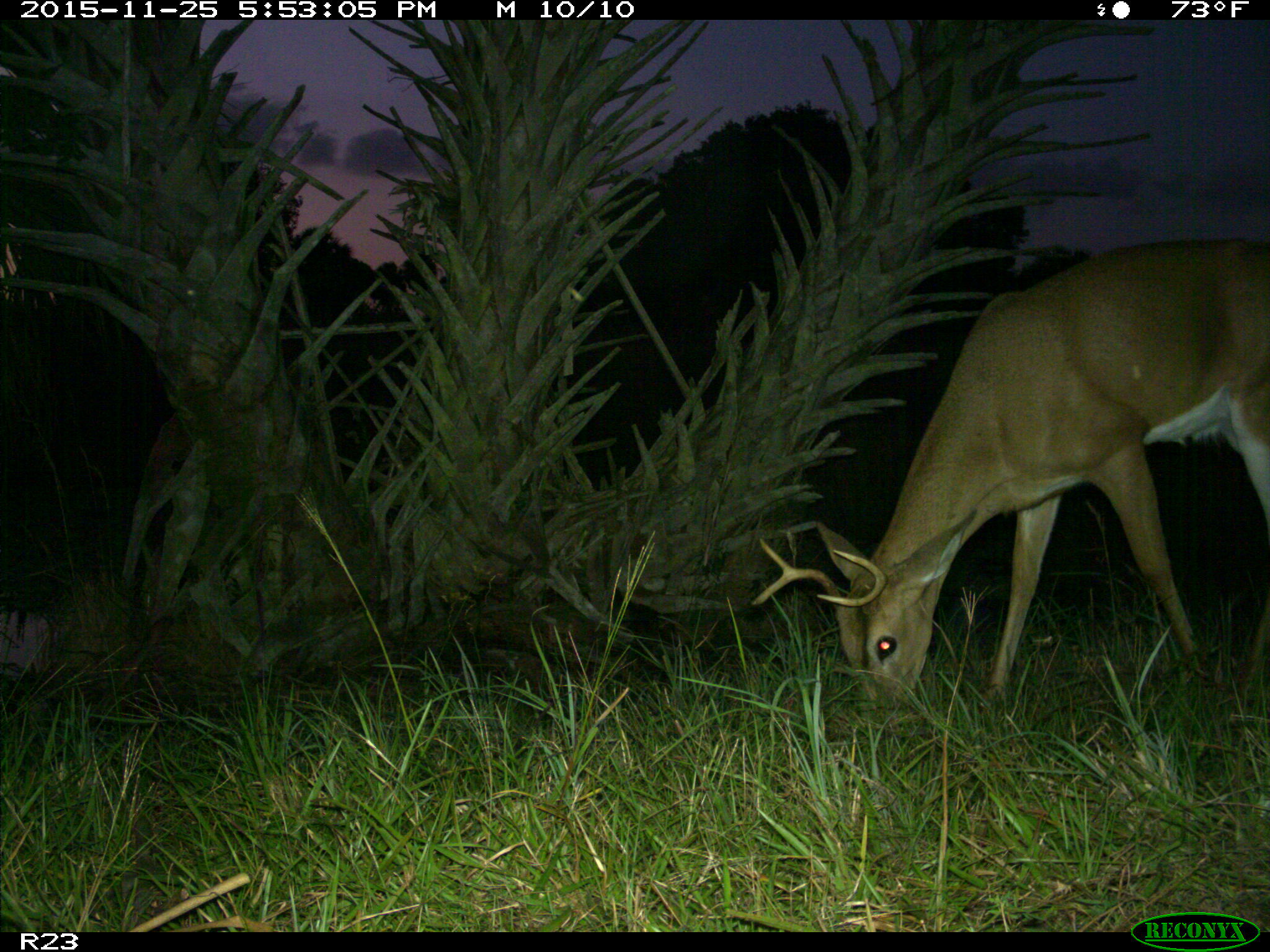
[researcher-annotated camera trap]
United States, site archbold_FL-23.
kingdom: Animalia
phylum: Chordata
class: Mammalia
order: Artiodactyla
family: Cervidae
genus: Odocoileus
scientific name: Odocoileus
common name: deer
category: unidentified deer